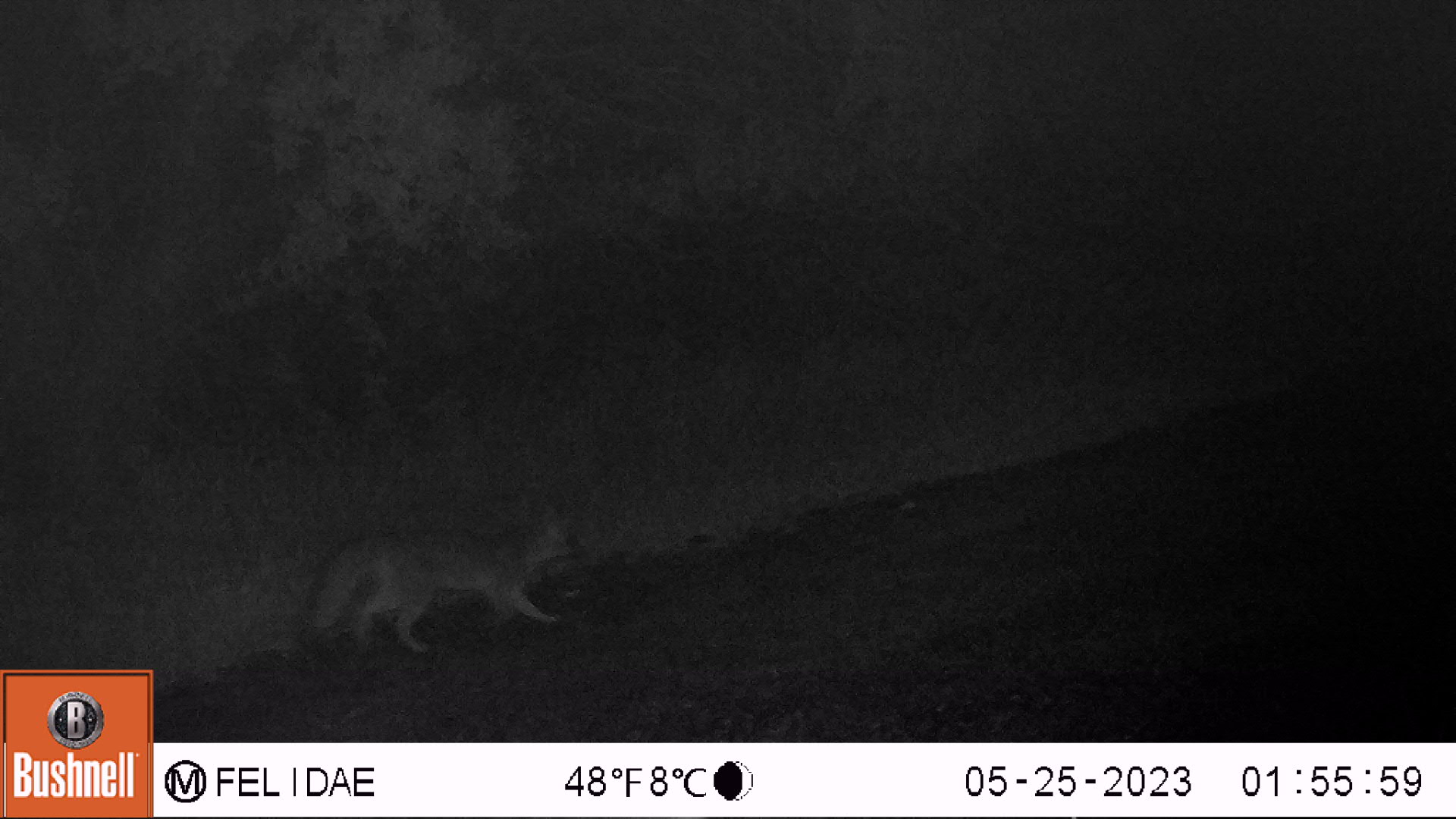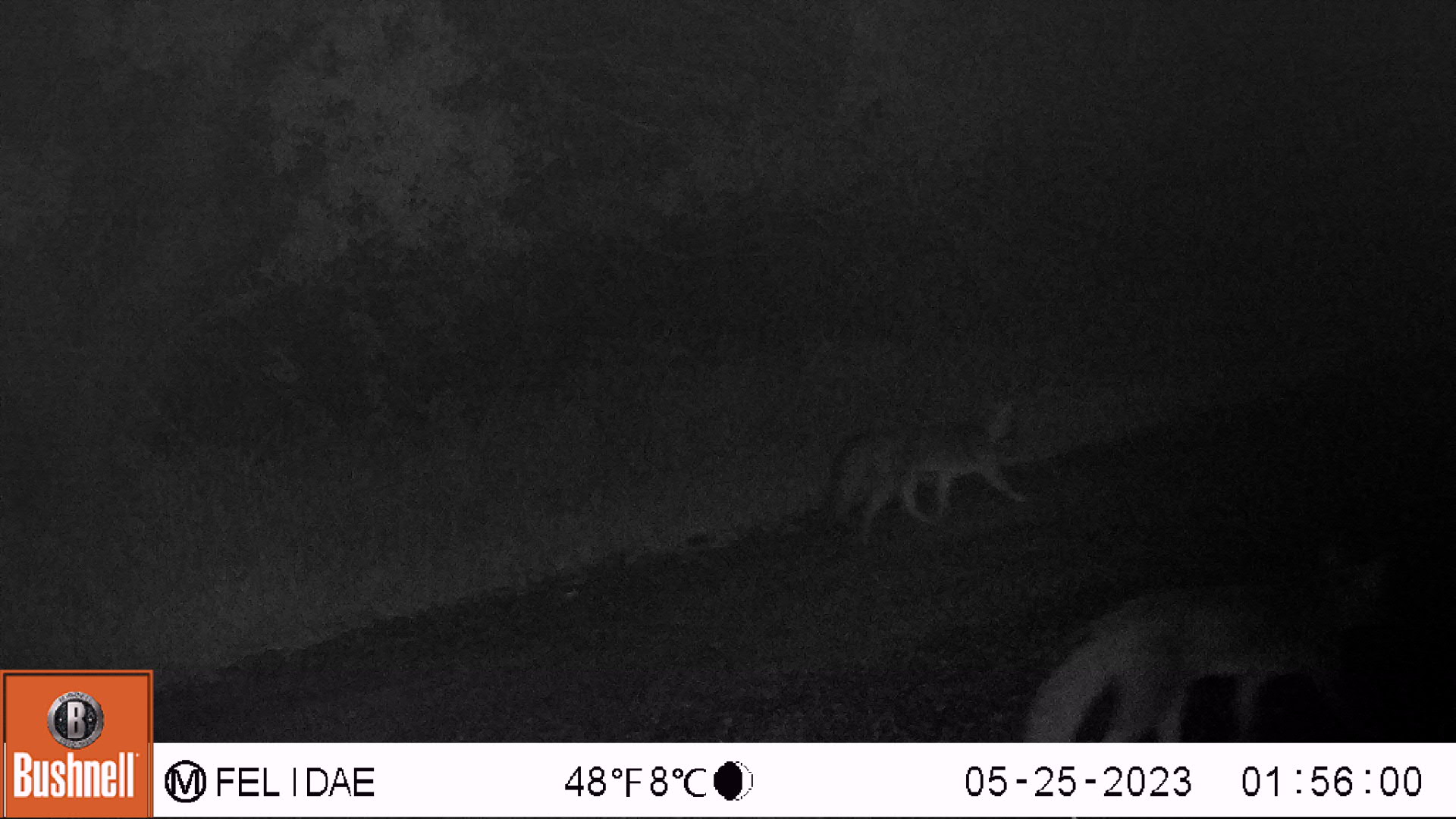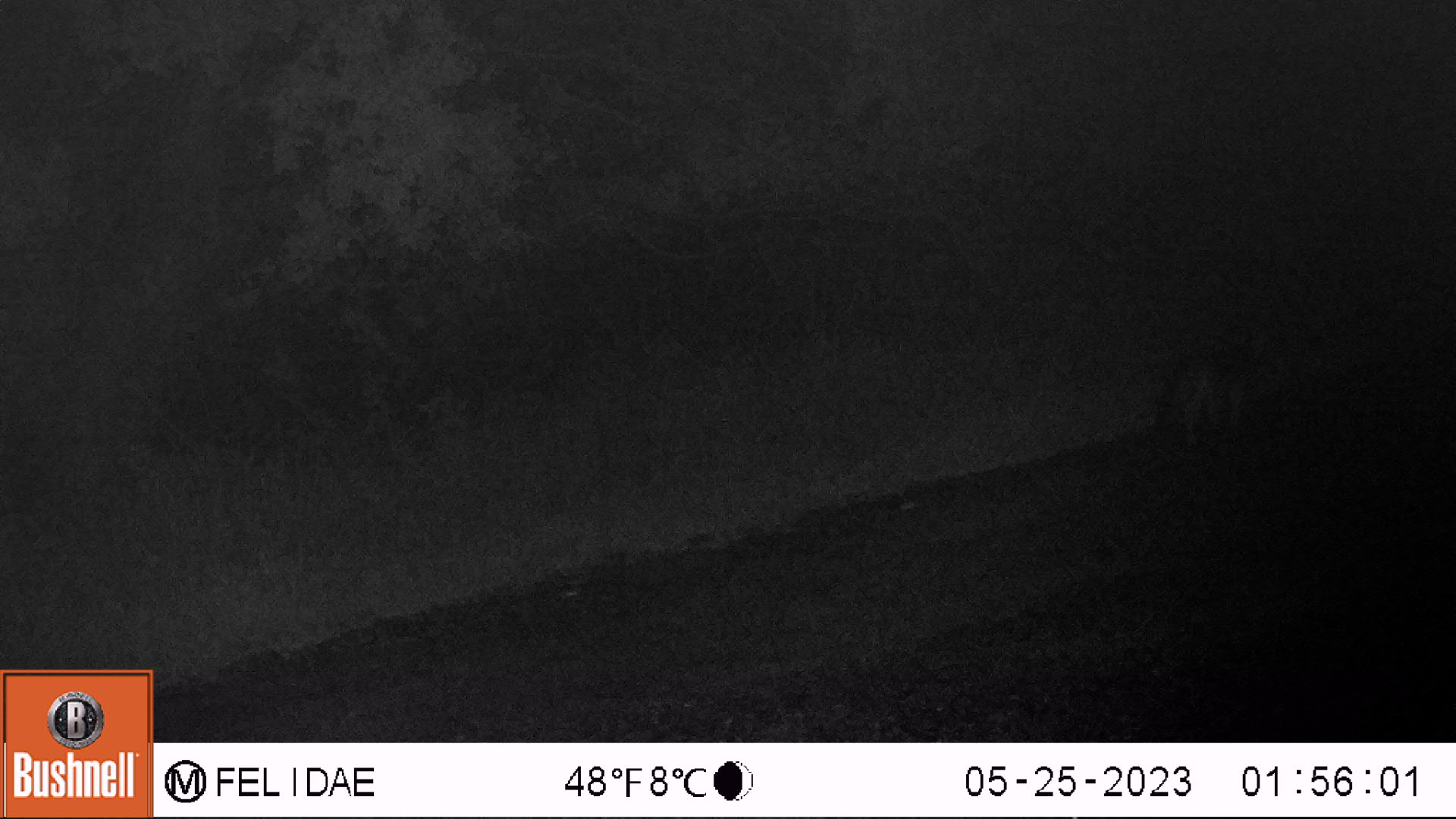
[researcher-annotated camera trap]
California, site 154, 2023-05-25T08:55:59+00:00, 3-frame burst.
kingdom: Animalia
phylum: Chordata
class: Mammalia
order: Carnivora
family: Canidae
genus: Urocyon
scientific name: Urocyon cinereoargenteus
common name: gray fox